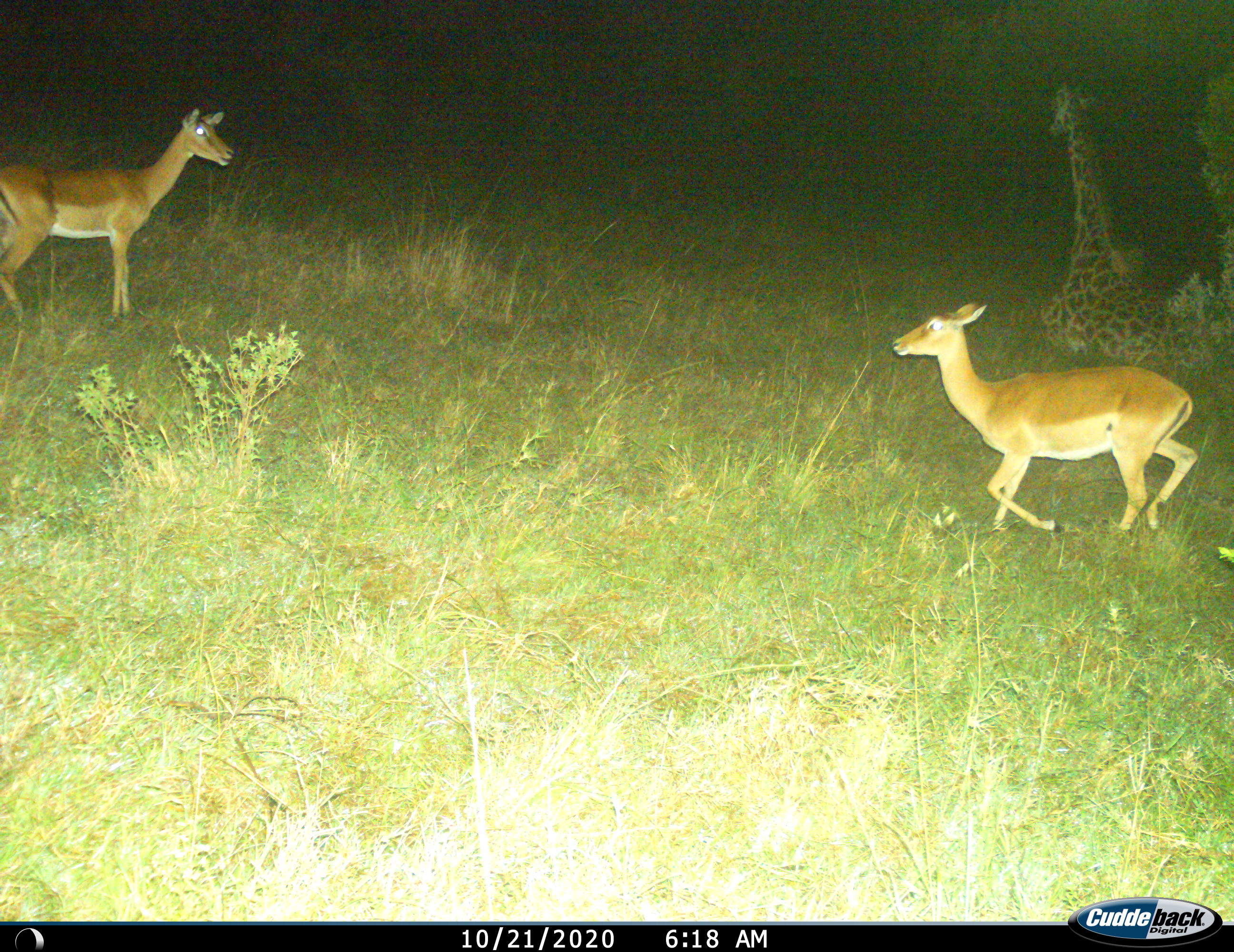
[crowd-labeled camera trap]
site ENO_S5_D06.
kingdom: Animalia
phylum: Chordata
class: Mammalia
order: Artiodactyla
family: Giraffidae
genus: Giraffa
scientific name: Giraffa camelopardalis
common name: giraffe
Giraffe (Giraffa camelopardalis), count 1. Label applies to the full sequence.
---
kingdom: Animalia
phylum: Chordata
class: Mammalia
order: Artiodactyla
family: Bovidae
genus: Aepyceros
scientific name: Aepyceros melampus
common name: impala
Impala (Aepyceros melampus), count 2. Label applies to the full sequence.